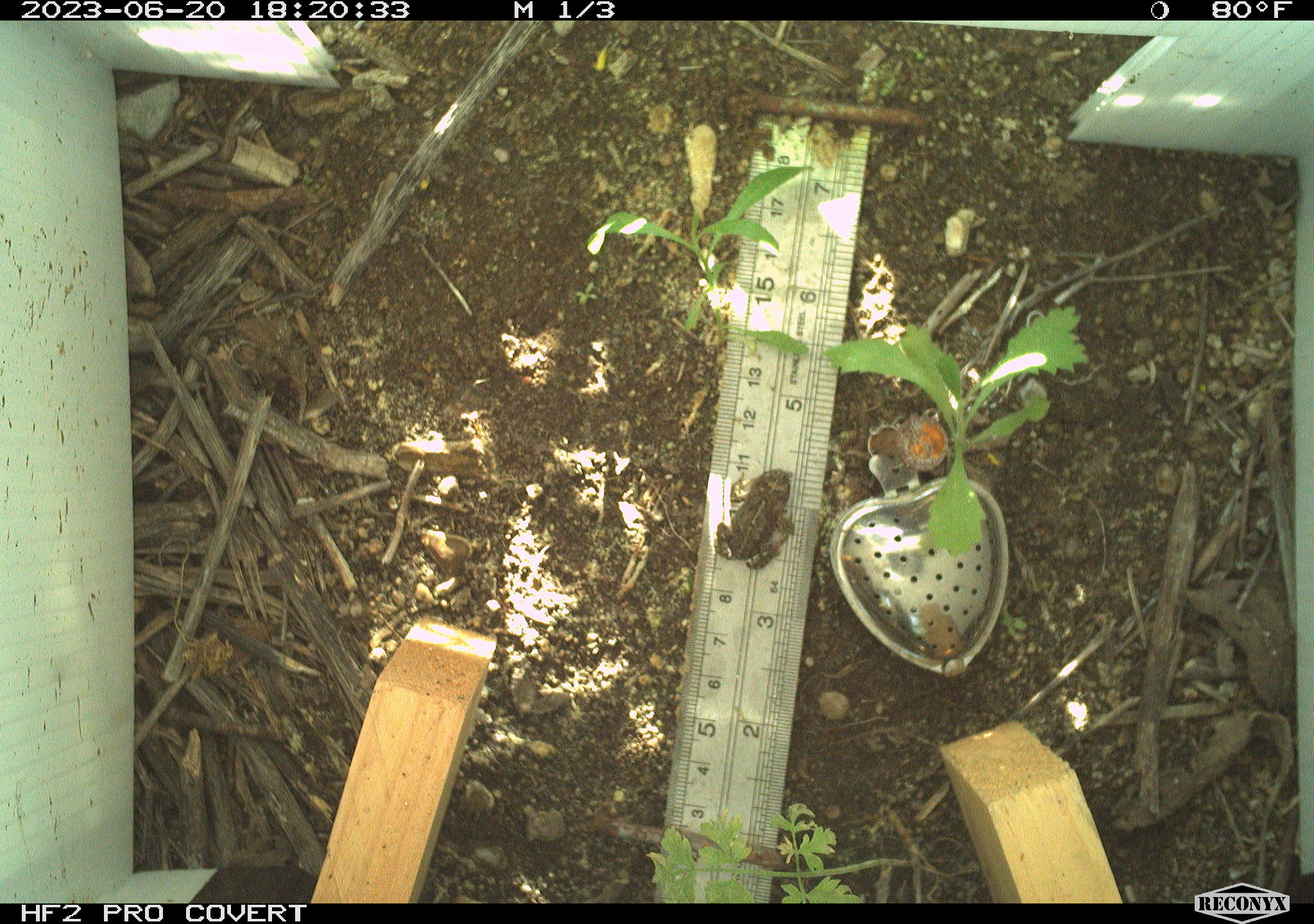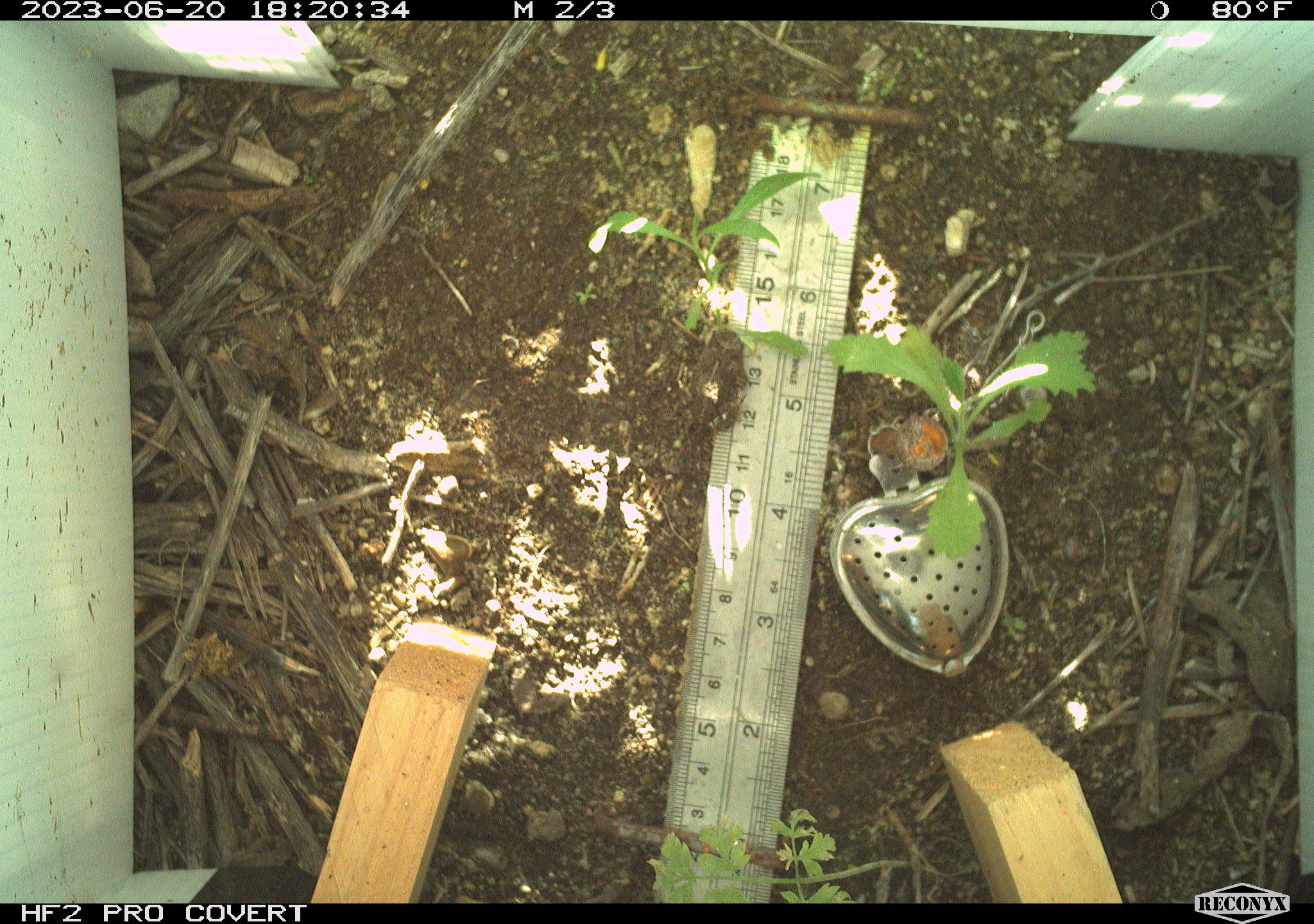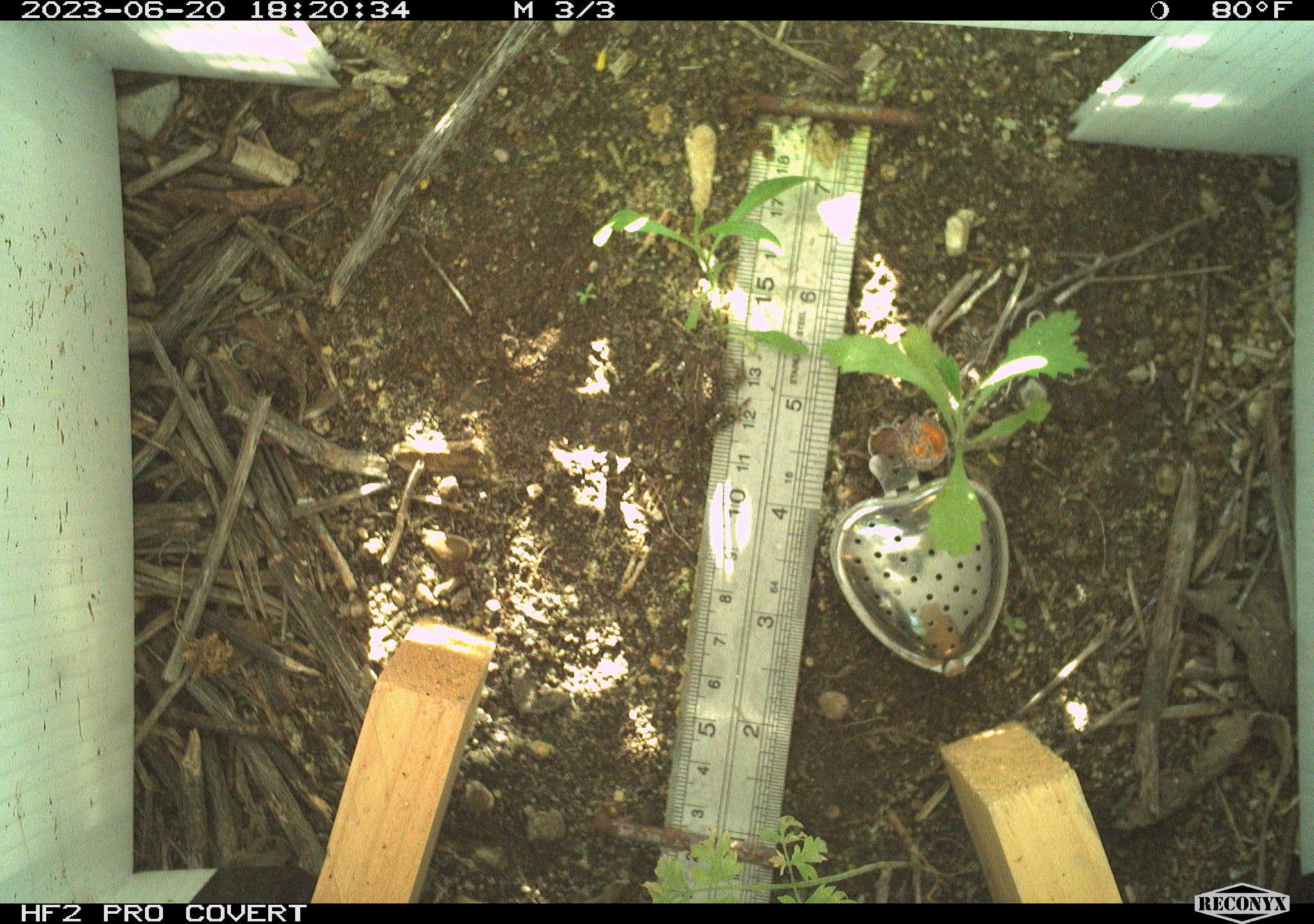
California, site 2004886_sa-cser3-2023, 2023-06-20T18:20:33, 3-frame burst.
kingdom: Animalia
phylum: Chordata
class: Amphibia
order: Anura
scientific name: Anura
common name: frogs